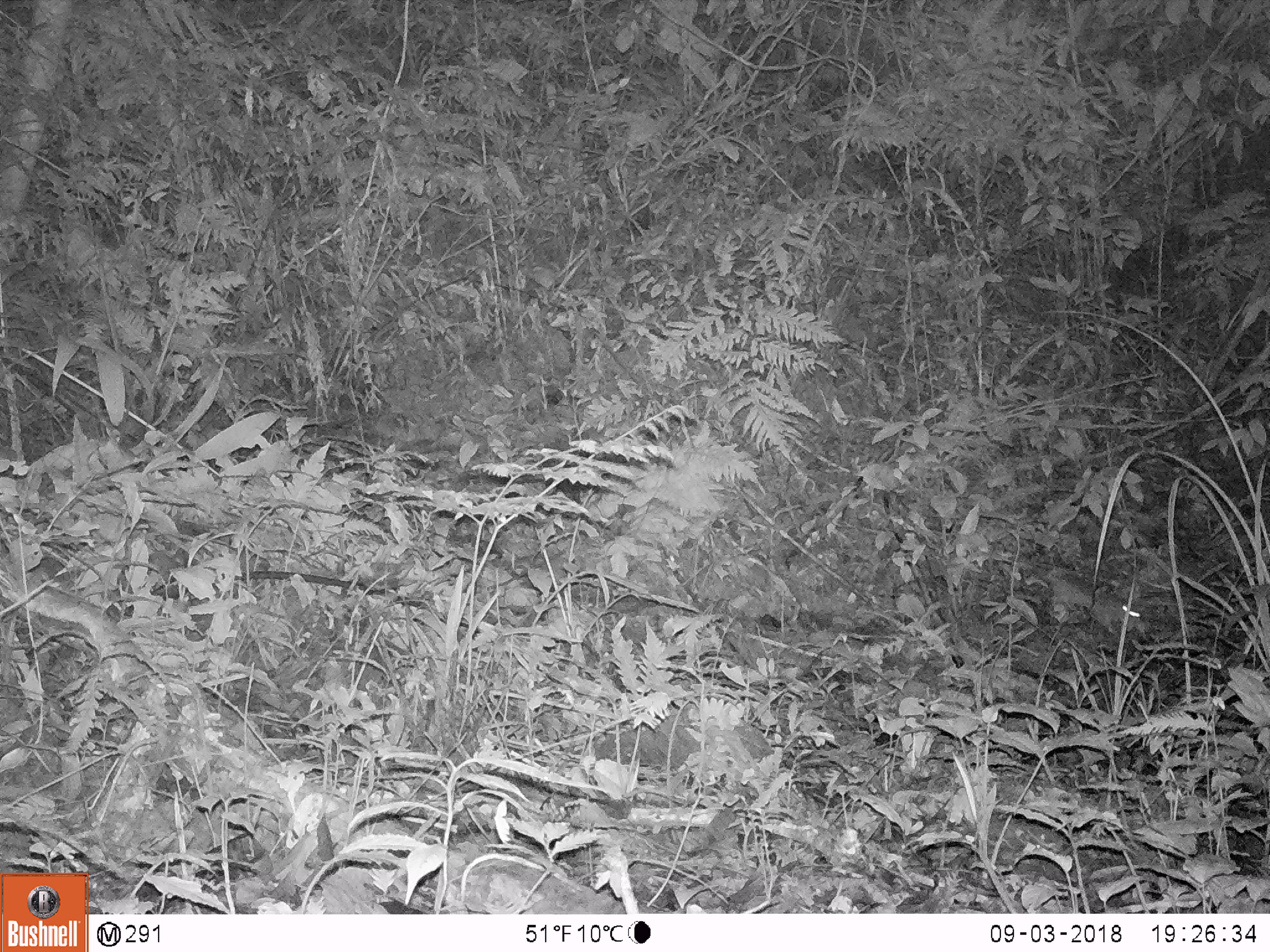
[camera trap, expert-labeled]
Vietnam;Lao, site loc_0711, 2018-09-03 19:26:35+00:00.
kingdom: Animalia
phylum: Chordata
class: Mammalia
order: Rodentia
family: Muridae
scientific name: Muridae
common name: old-world mice and rats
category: unidentified murid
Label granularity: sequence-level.